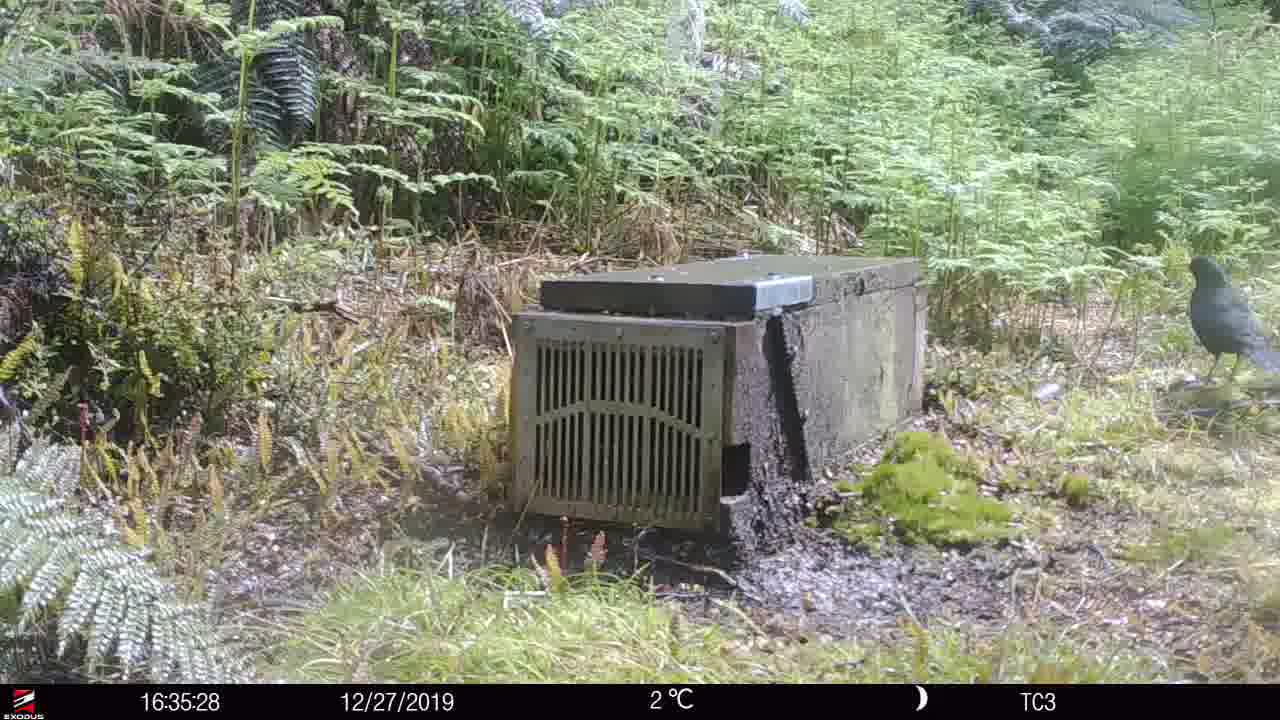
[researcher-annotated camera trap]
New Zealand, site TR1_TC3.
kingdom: Animalia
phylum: Chordata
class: Aves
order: Passeriformes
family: Turdidae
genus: Turdus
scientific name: Turdus merula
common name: eurasian blackbird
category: blackbird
Blackbird (eurasian blackbird) (Turdus merula).